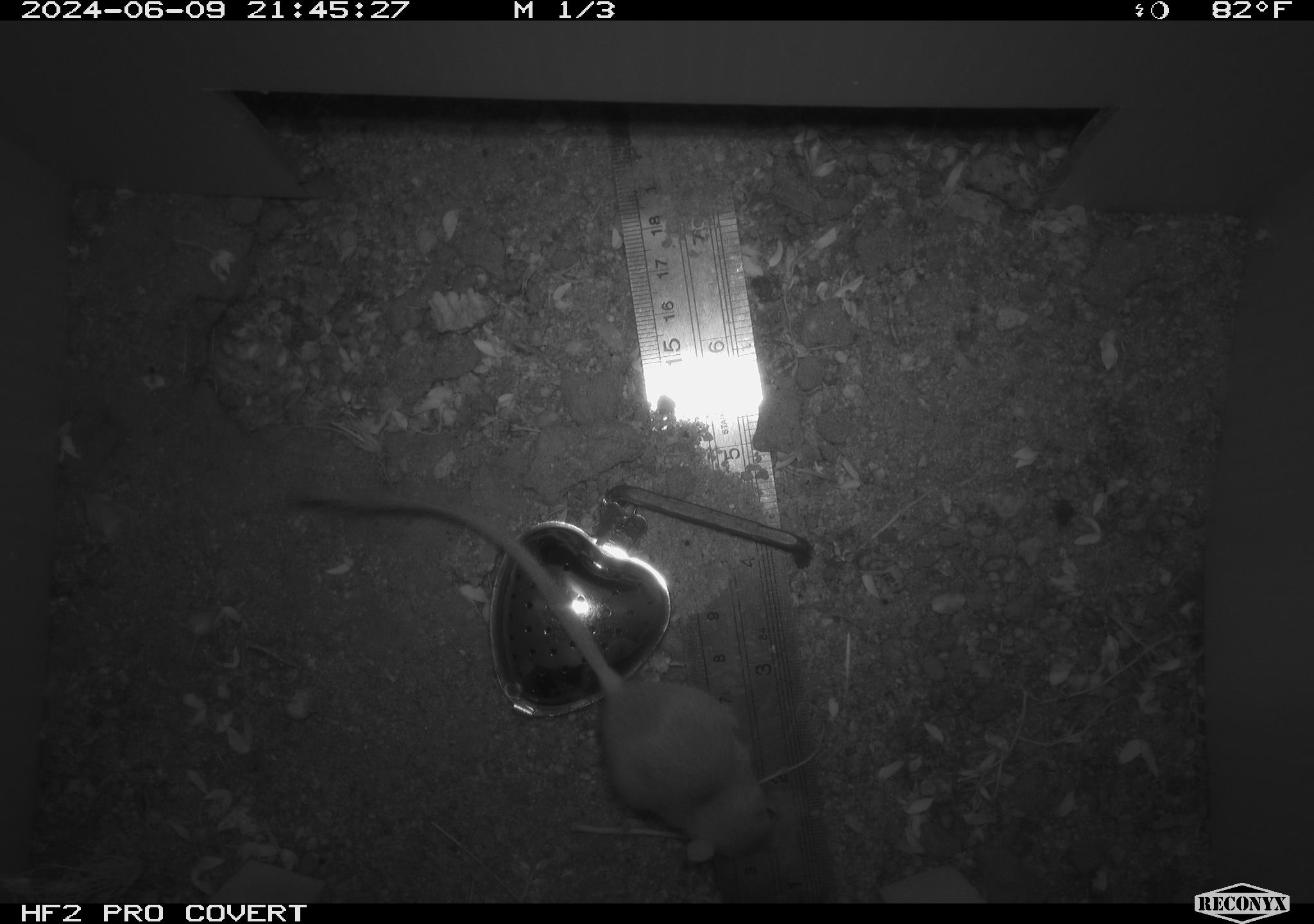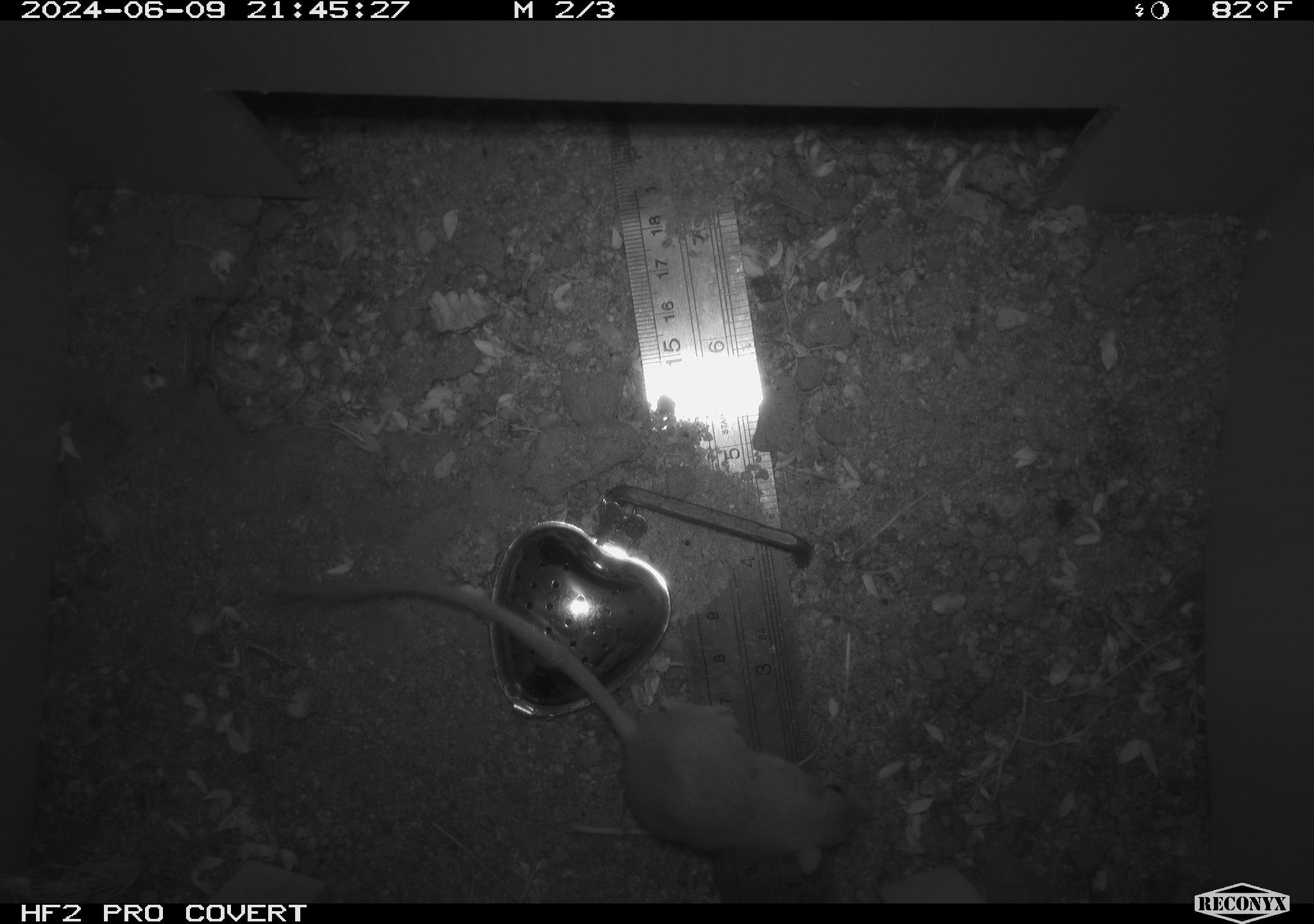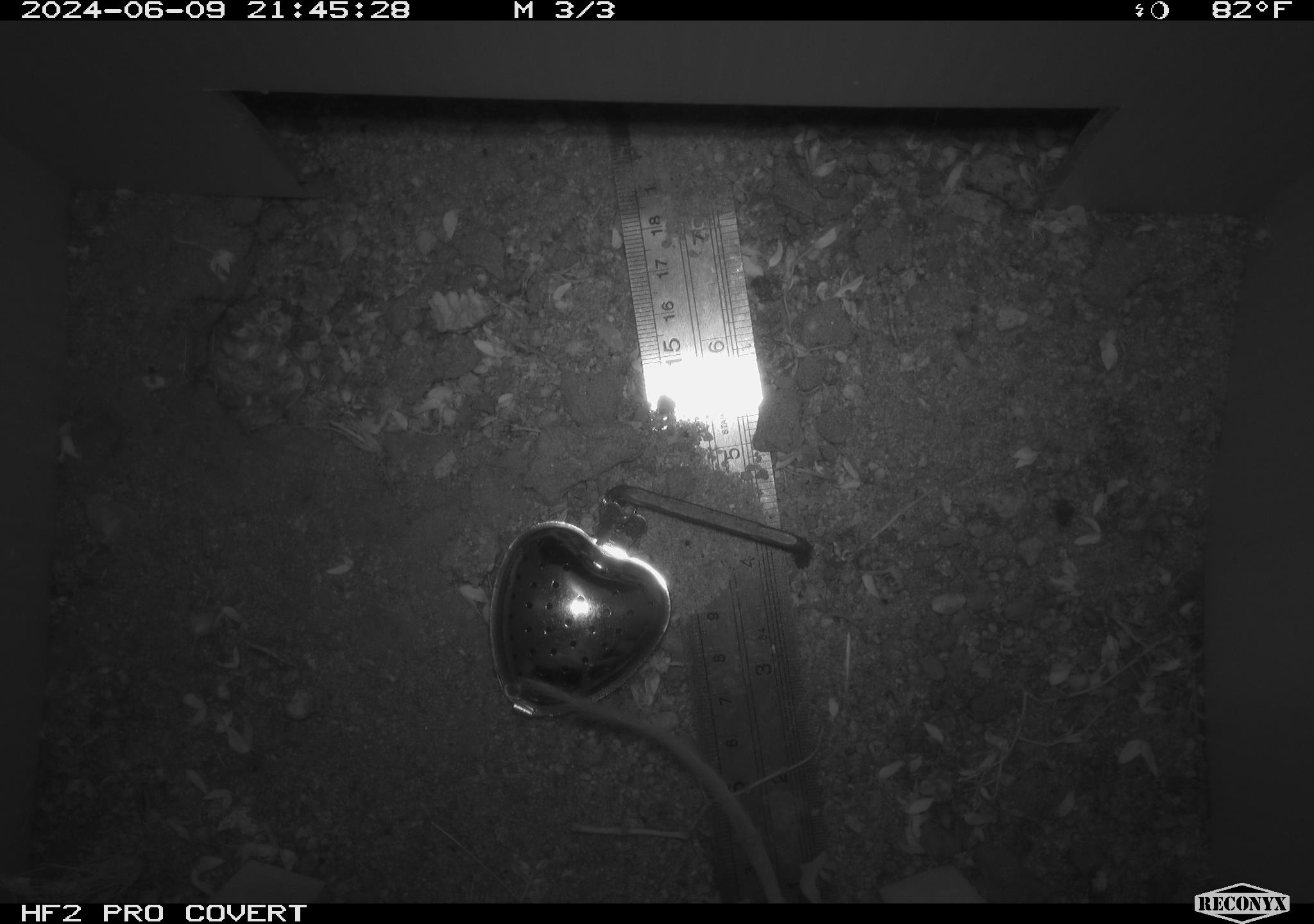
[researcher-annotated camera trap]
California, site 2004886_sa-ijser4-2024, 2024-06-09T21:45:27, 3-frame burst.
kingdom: Animalia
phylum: Chordata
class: Mammalia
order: Rodentia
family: Heteromyidae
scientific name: Heteromyidae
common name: kangaroo rats and pocket mice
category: heteromyidae family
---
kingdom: Animalia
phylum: Chordata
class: Mammalia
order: Rodentia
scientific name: Rodentia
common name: woodrat or rat or mouse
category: woodrat or rat or mouse species